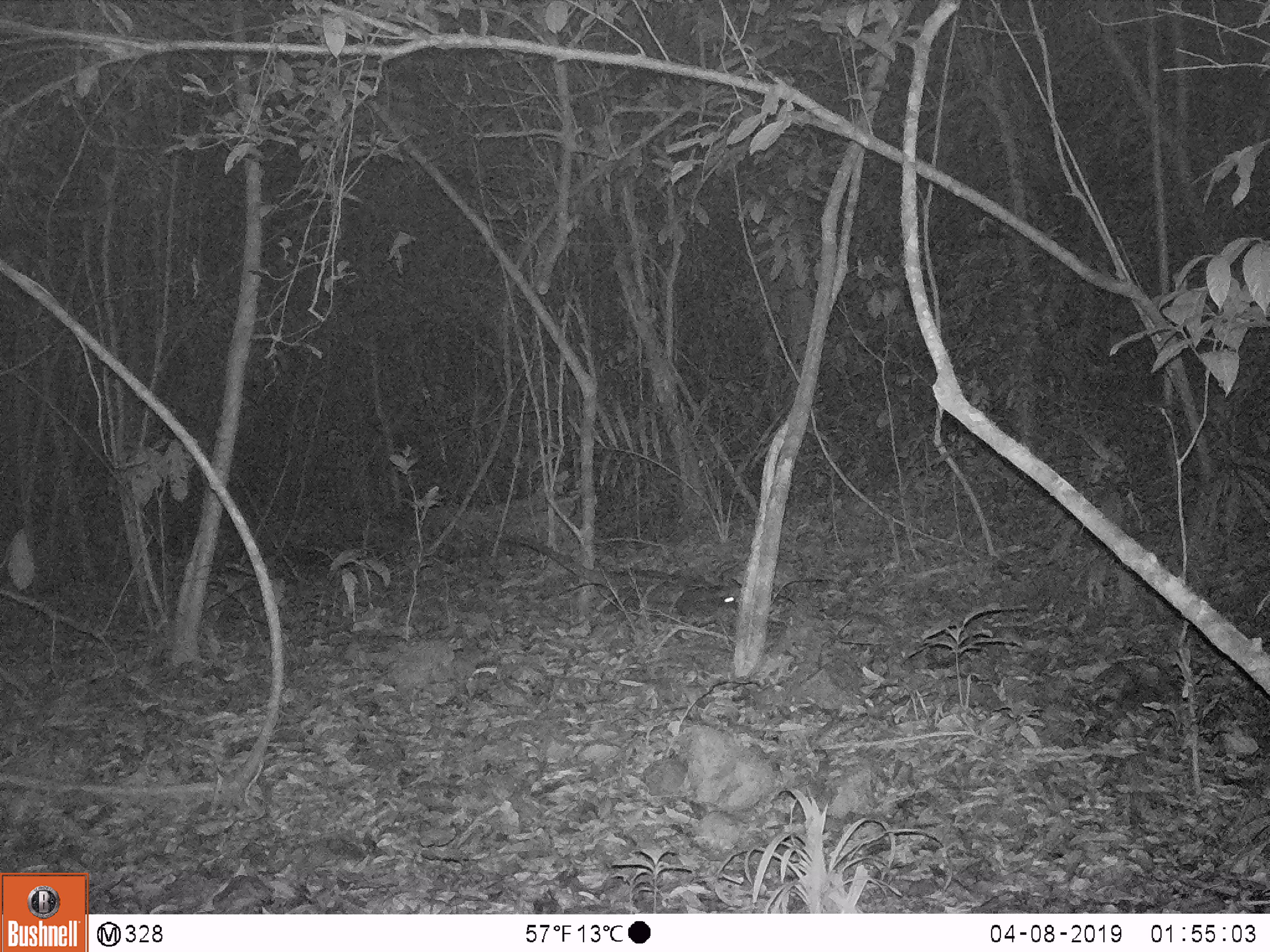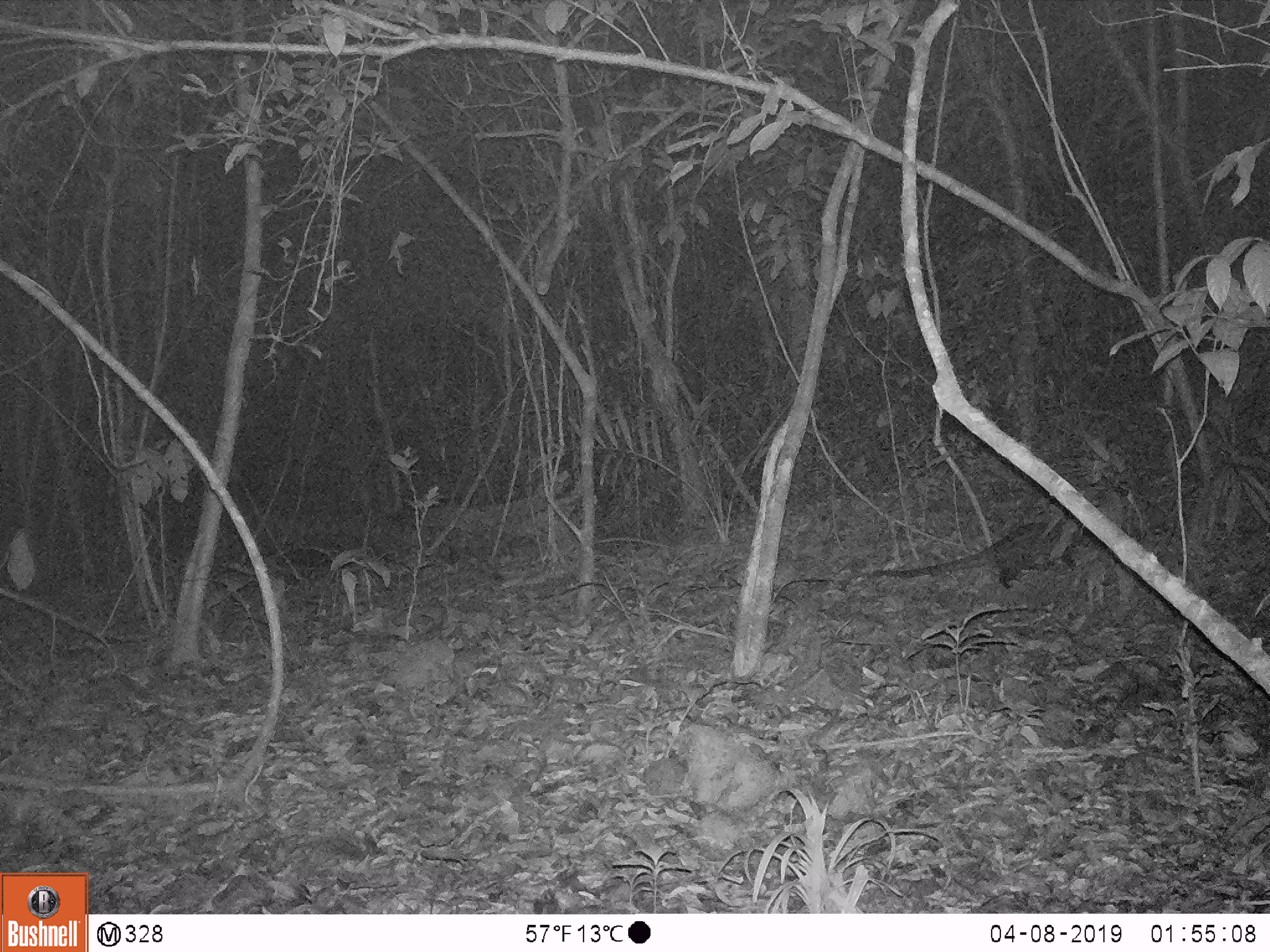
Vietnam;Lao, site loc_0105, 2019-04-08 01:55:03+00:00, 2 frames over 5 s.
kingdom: Animalia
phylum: Chordata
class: Mammalia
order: Carnivora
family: Viverridae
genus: Paradoxurus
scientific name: Paradoxurus hermaphroditus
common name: common palm civet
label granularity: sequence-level